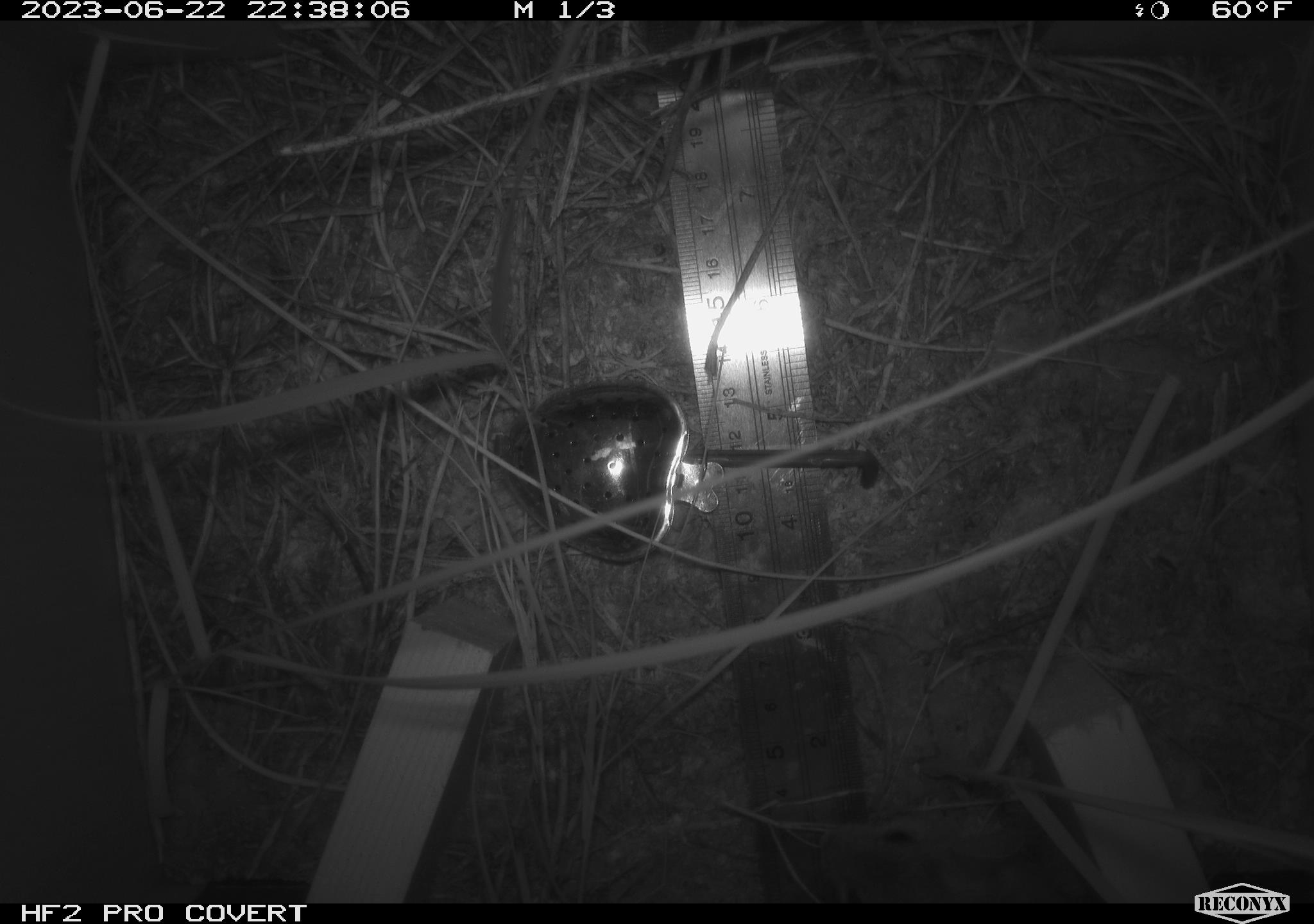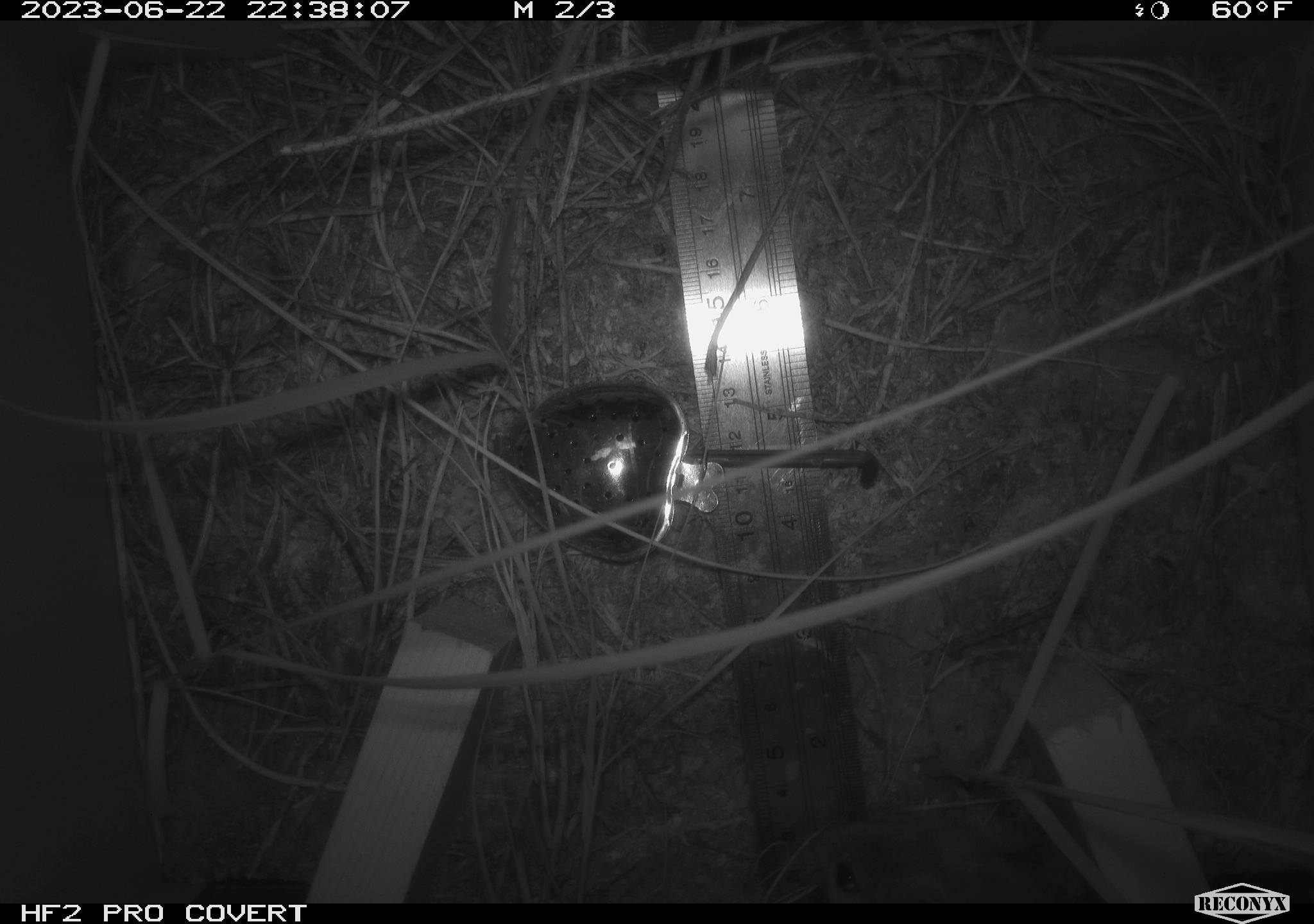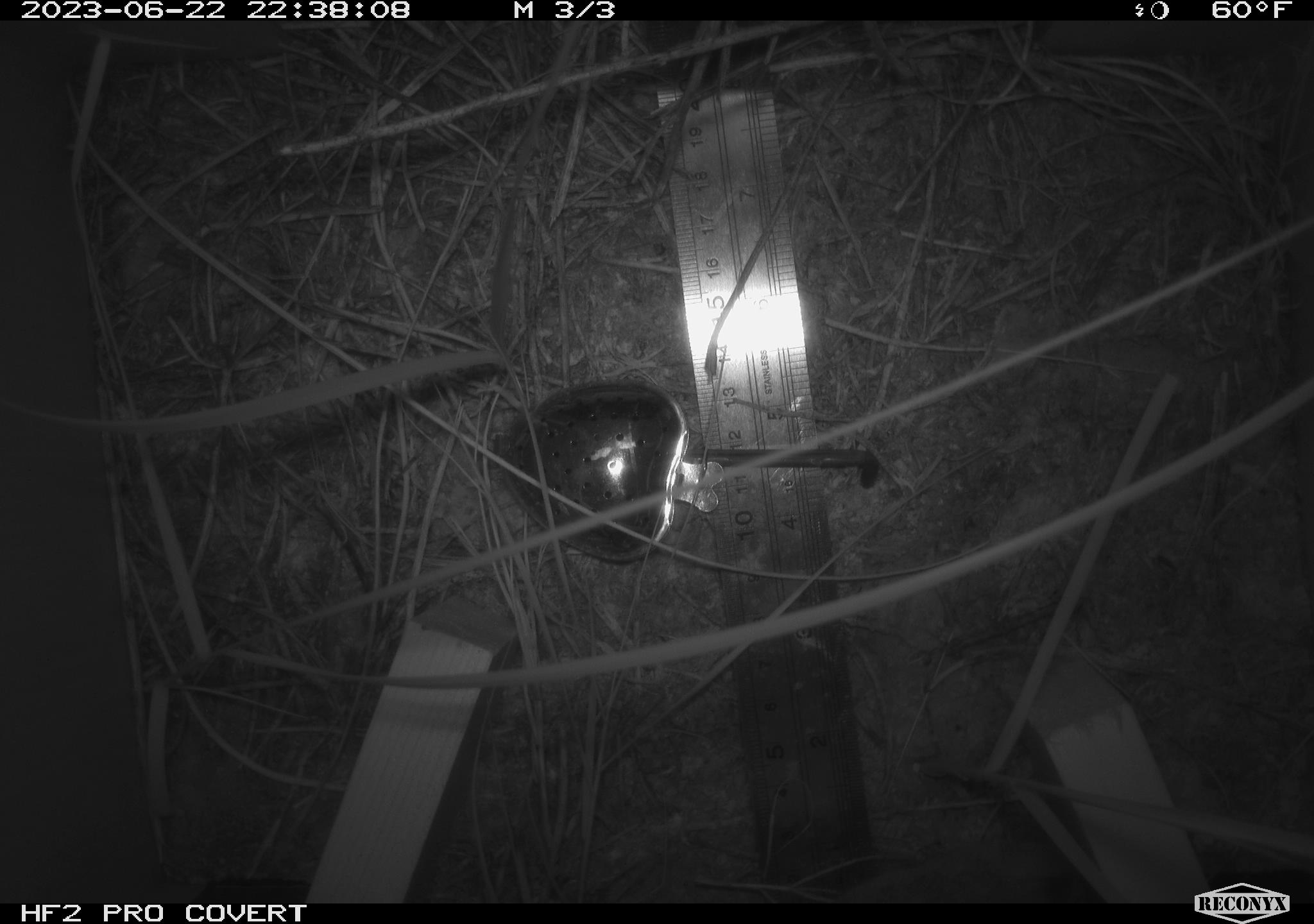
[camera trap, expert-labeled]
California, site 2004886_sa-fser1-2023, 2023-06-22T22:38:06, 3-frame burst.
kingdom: Animalia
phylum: Chordata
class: Mammalia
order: Rodentia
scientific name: Rodentia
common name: mouse species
Mouse species (Rodentia).